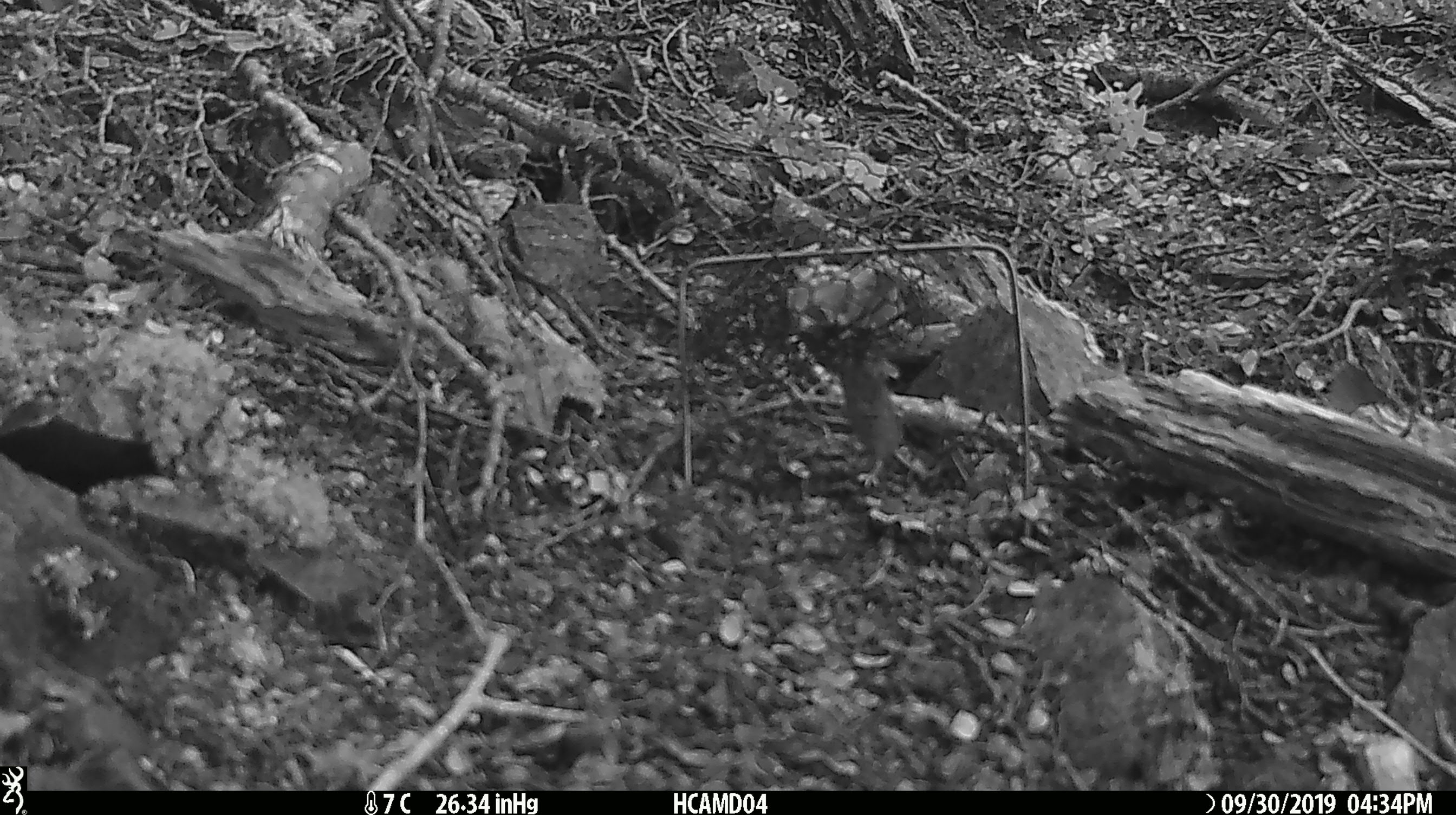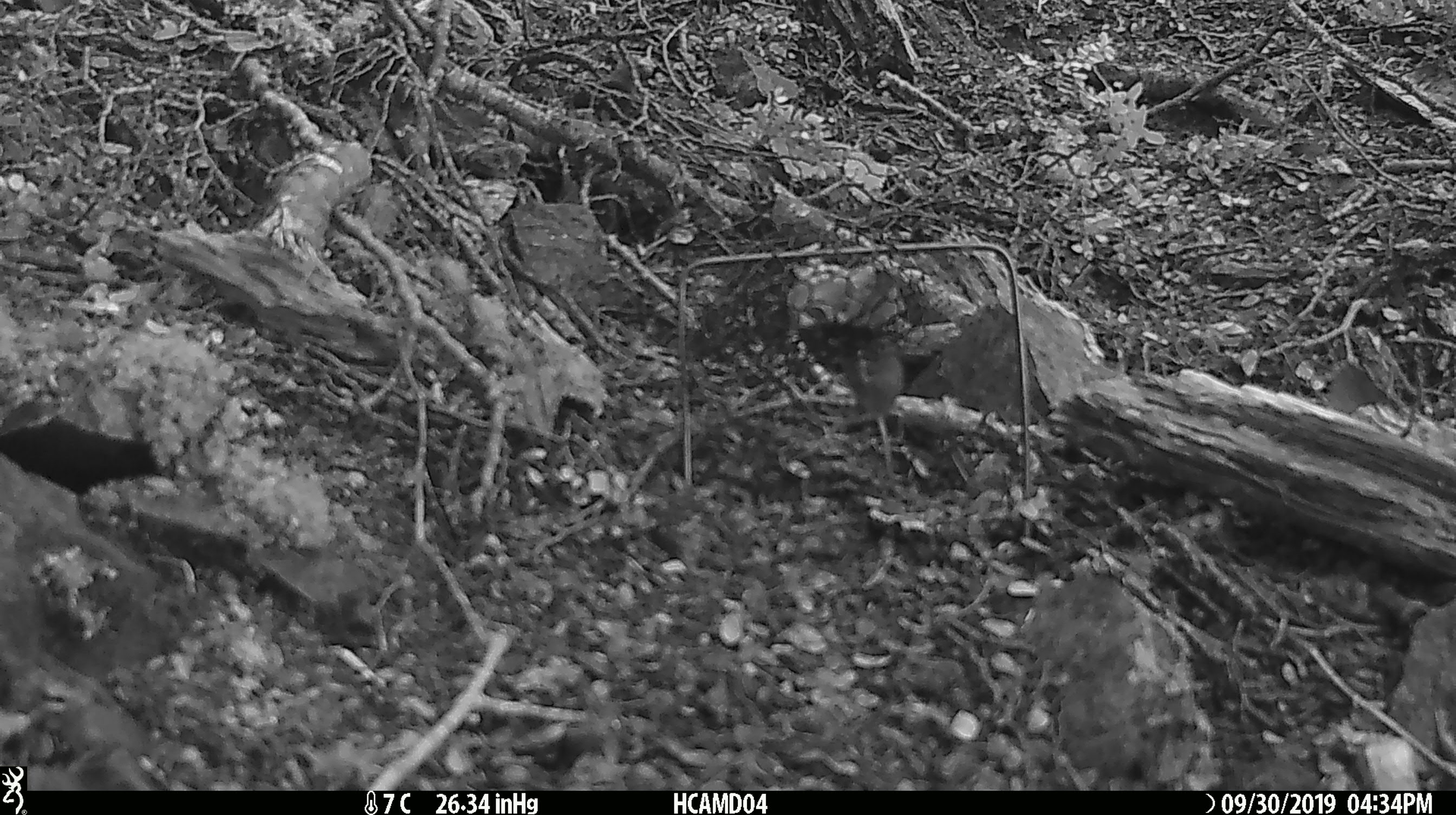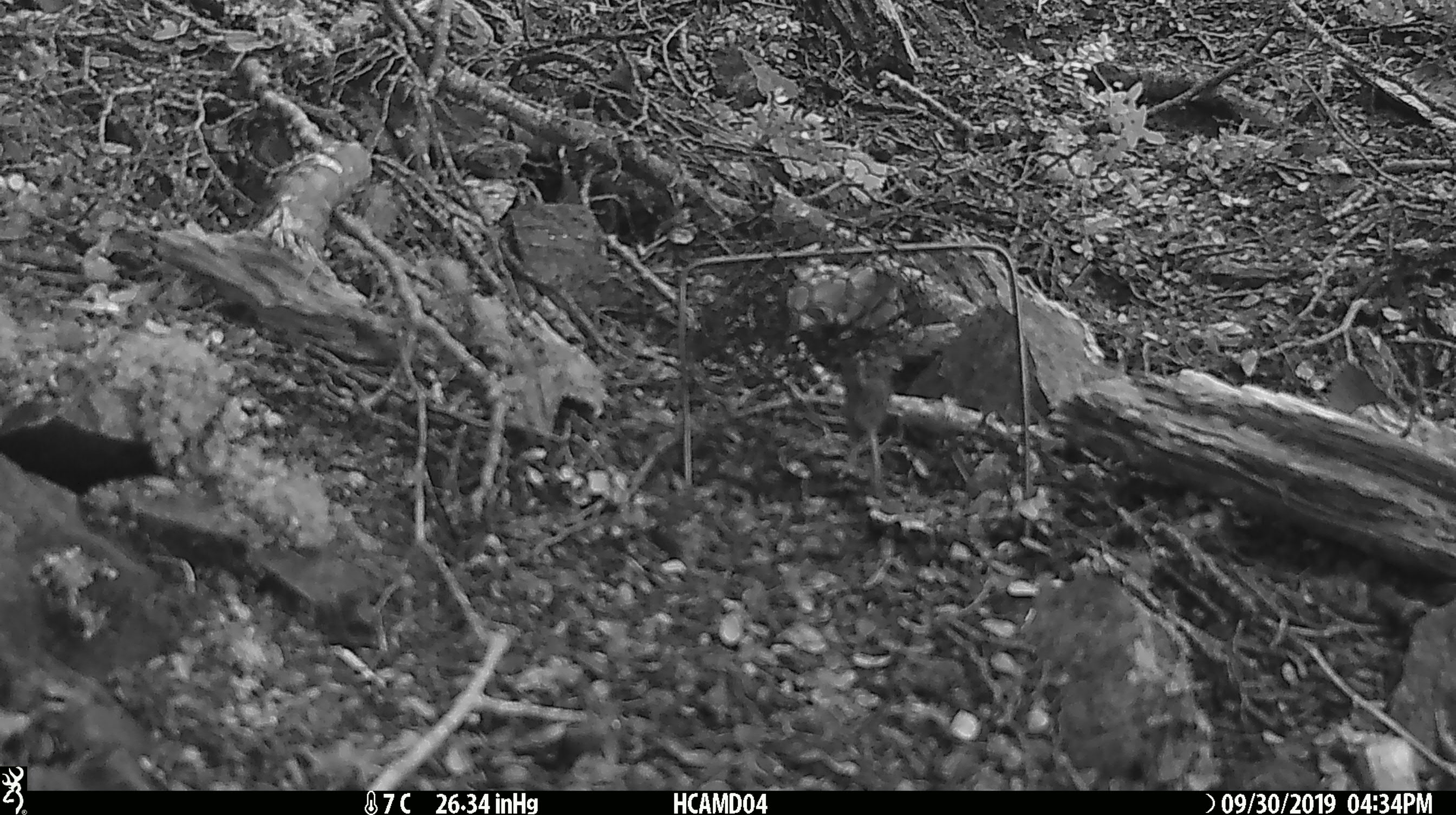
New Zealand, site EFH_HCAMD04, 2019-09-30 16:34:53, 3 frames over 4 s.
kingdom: Animalia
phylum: Chordata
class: Mammalia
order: Rodentia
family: Muridae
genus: Mus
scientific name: Mus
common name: mouse